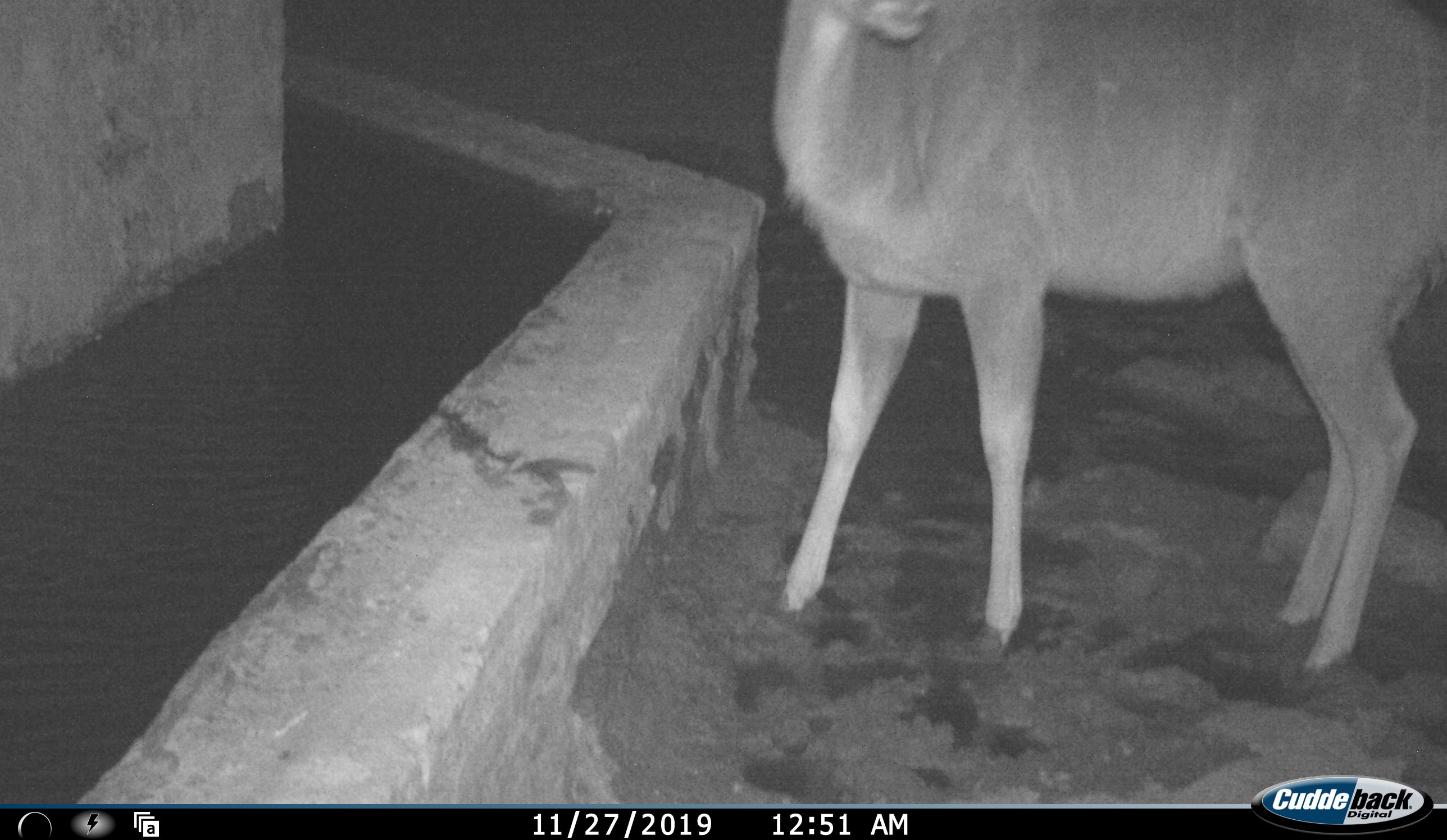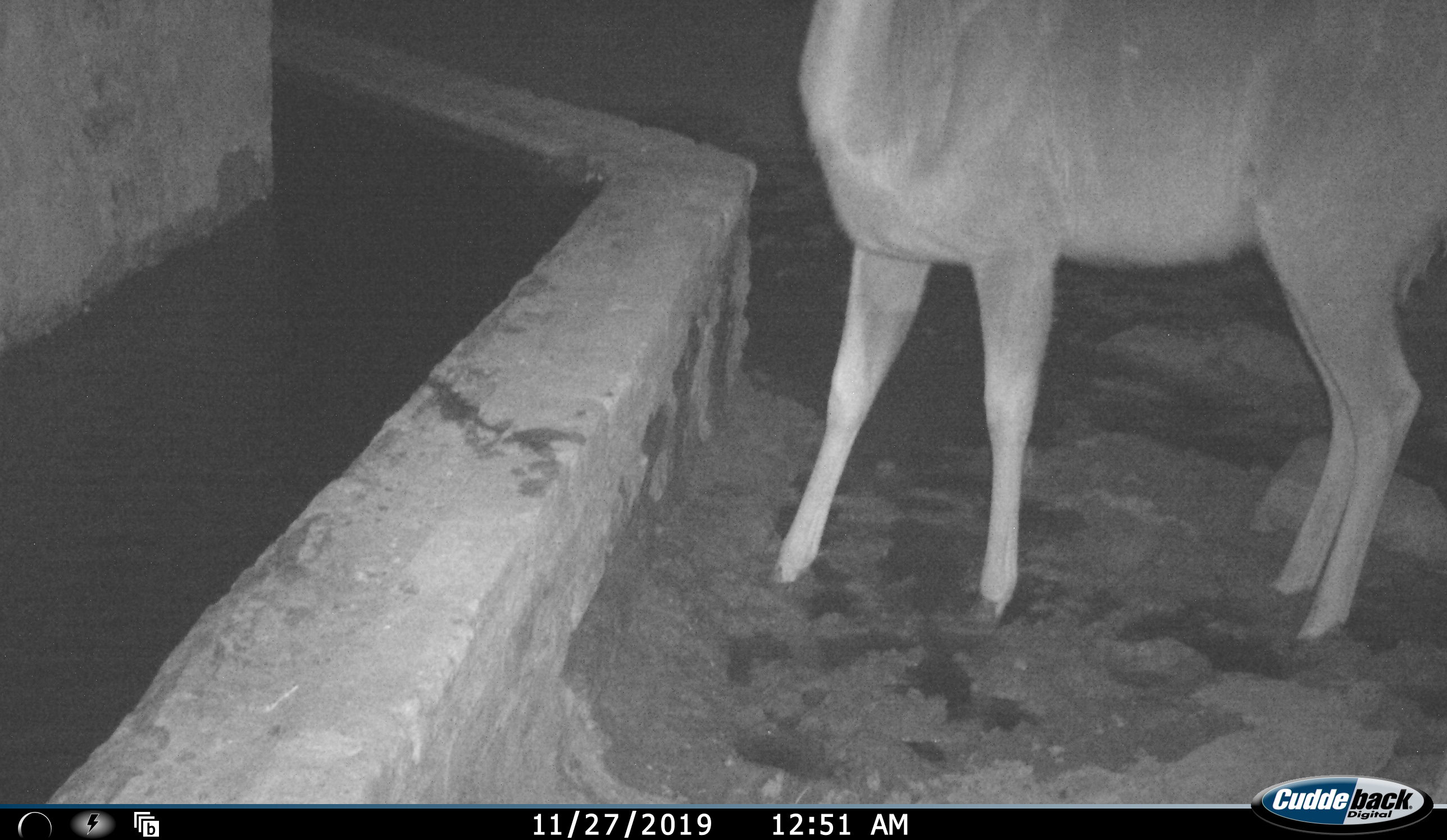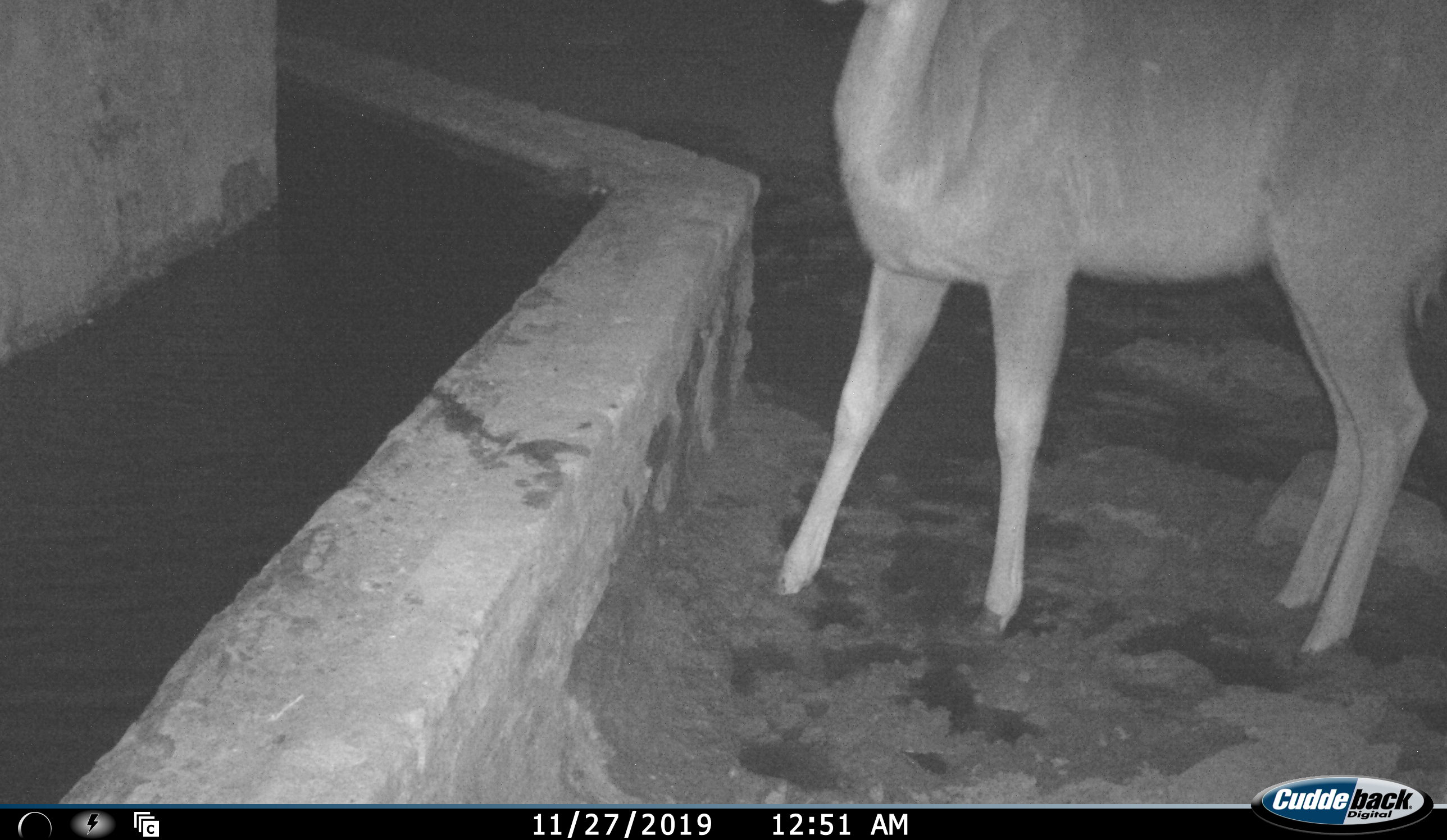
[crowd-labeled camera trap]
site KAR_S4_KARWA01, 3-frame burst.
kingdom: Animalia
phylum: Chordata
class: Mammalia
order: Artiodactyla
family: Bovidae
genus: Tragelaphus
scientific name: Tragelaphus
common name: kudu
Kudu (Tragelaphus), count 1. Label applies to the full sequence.